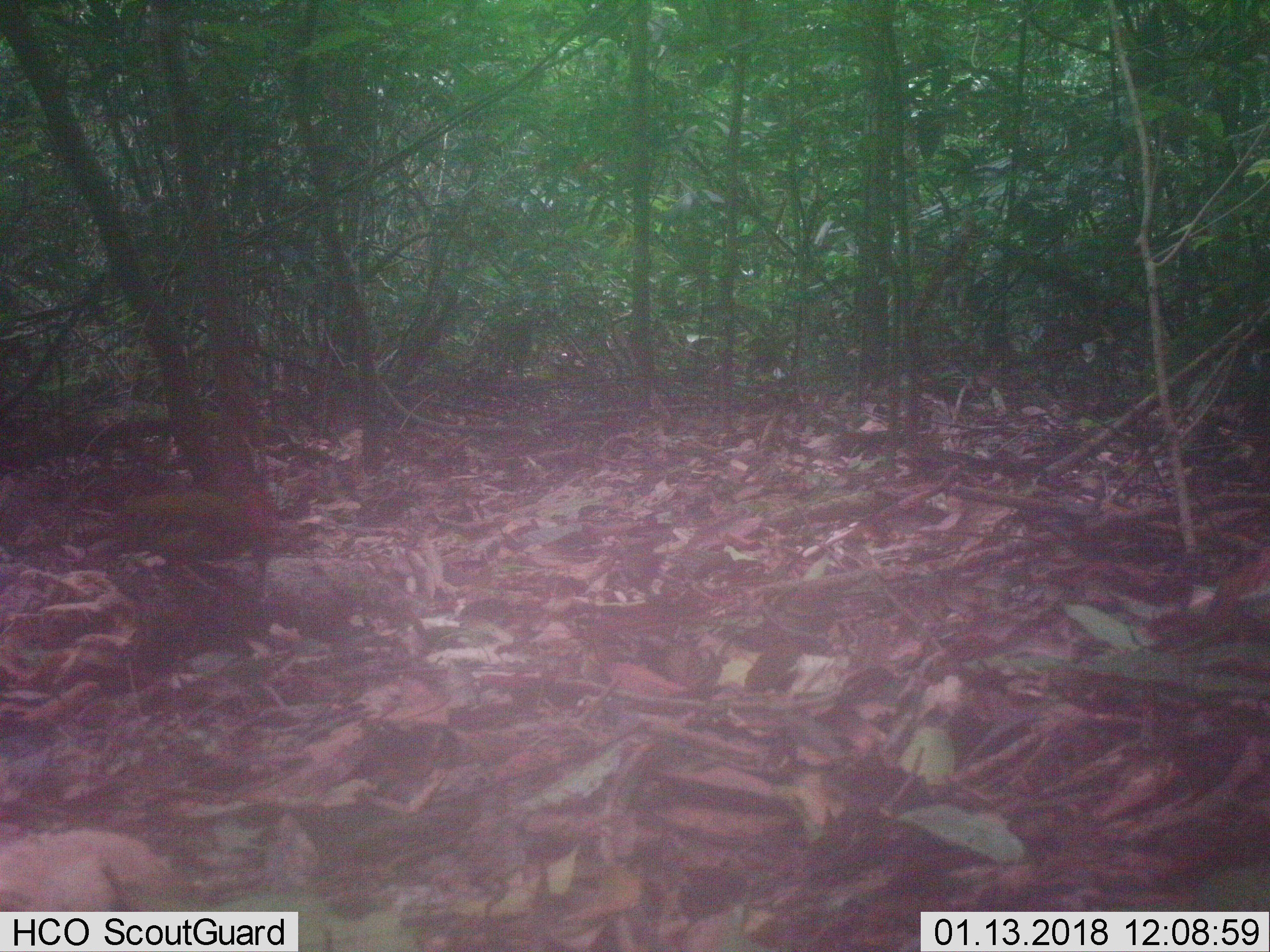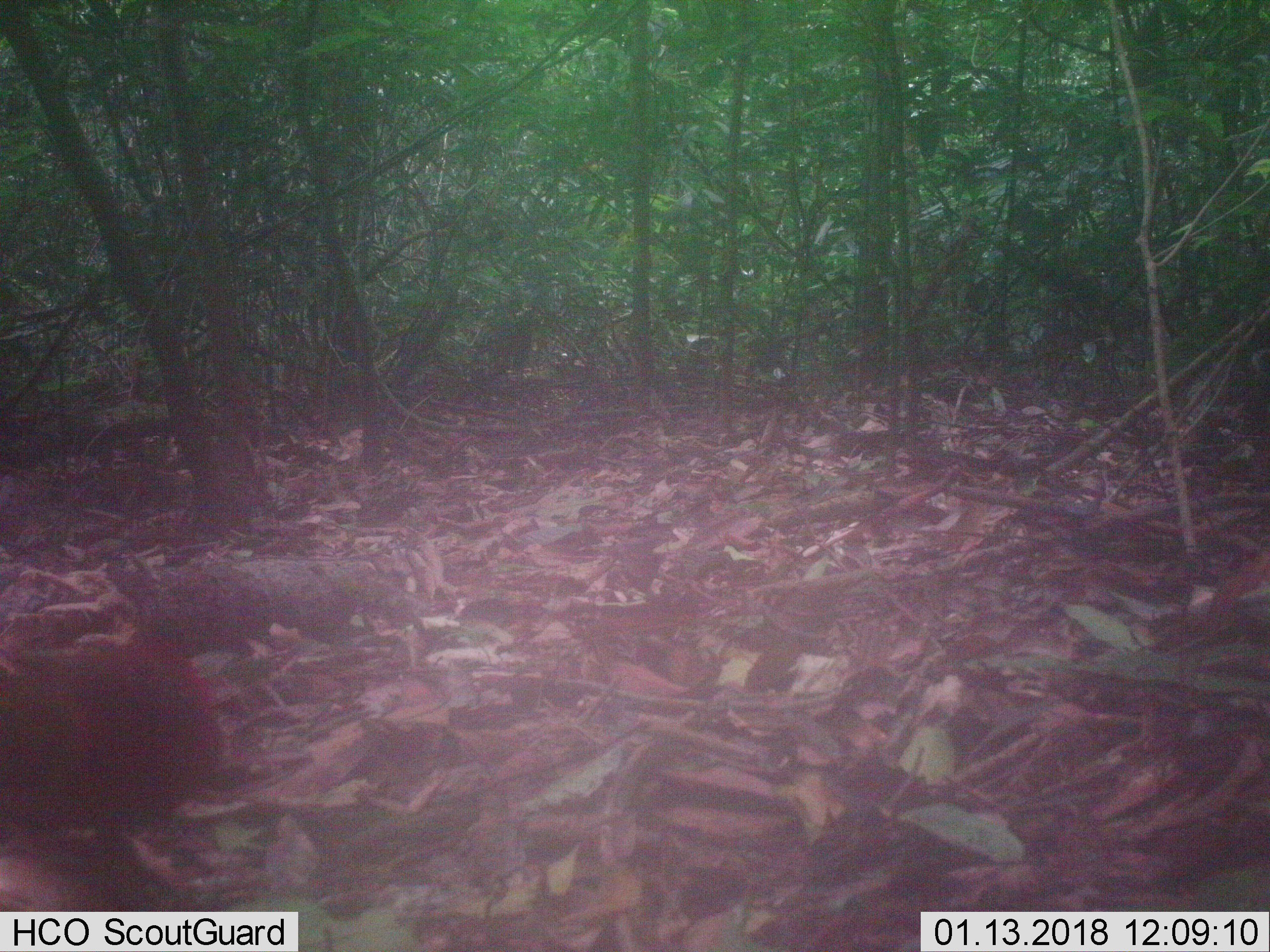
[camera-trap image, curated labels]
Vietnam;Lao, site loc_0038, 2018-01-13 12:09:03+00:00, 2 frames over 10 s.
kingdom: Animalia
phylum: Chordata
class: Aves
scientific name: Aves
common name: bird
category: unidentified bird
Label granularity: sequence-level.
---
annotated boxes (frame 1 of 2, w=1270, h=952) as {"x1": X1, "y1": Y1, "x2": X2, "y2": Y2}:
unidentified bird: {"x1": 95, "y1": 476, "x2": 279, "y2": 593}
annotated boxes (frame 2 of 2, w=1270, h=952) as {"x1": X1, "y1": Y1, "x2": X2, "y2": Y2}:
unidentified bird: {"x1": 0, "y1": 605, "x2": 222, "y2": 839}